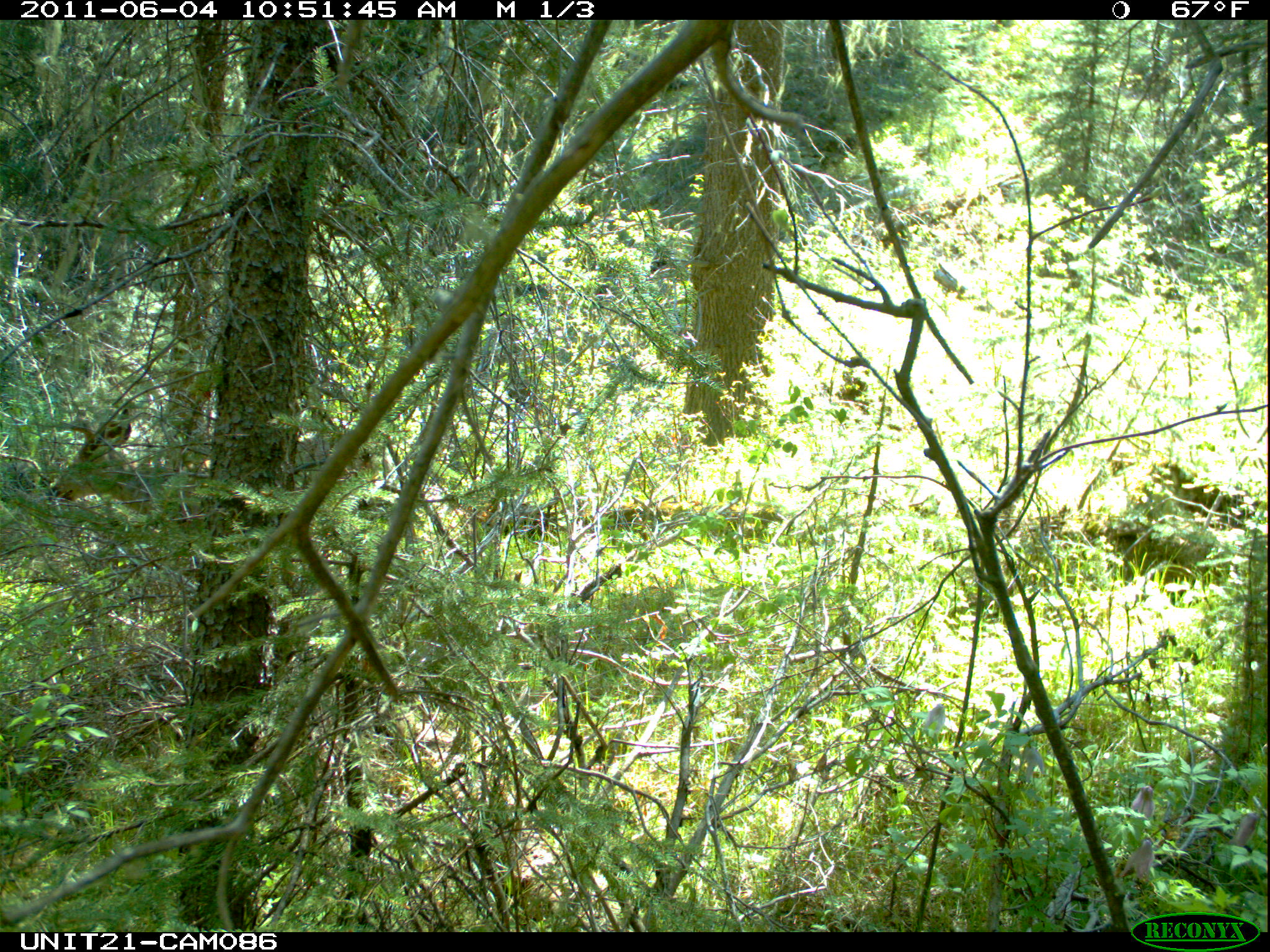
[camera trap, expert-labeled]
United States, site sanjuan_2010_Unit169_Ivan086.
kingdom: Animalia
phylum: Chordata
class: Mammalia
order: Artiodactyla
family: Cervidae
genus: Odocoileus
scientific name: Odocoileus hemionus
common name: mule deer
Odocoileus hemionus (mule deer).